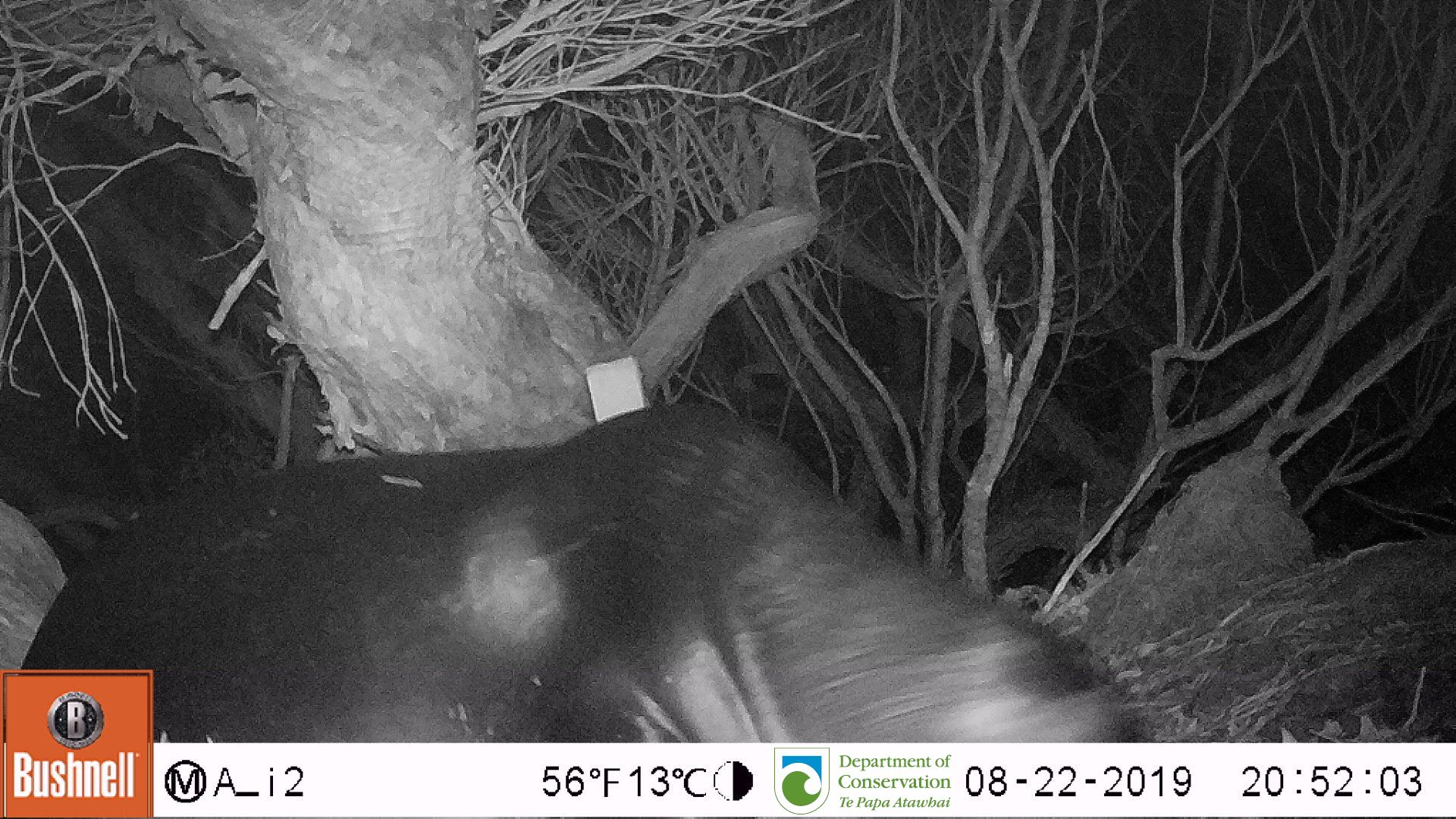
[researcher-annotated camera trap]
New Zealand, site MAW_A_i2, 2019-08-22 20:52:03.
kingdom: Animalia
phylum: Chordata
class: Mammalia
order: Carnivora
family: Otariidae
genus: Phocarctos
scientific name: Phocarctos hookeri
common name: new zealand sea lion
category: sealion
Sealion (new zealand sea lion) (Phocarctos hookeri).